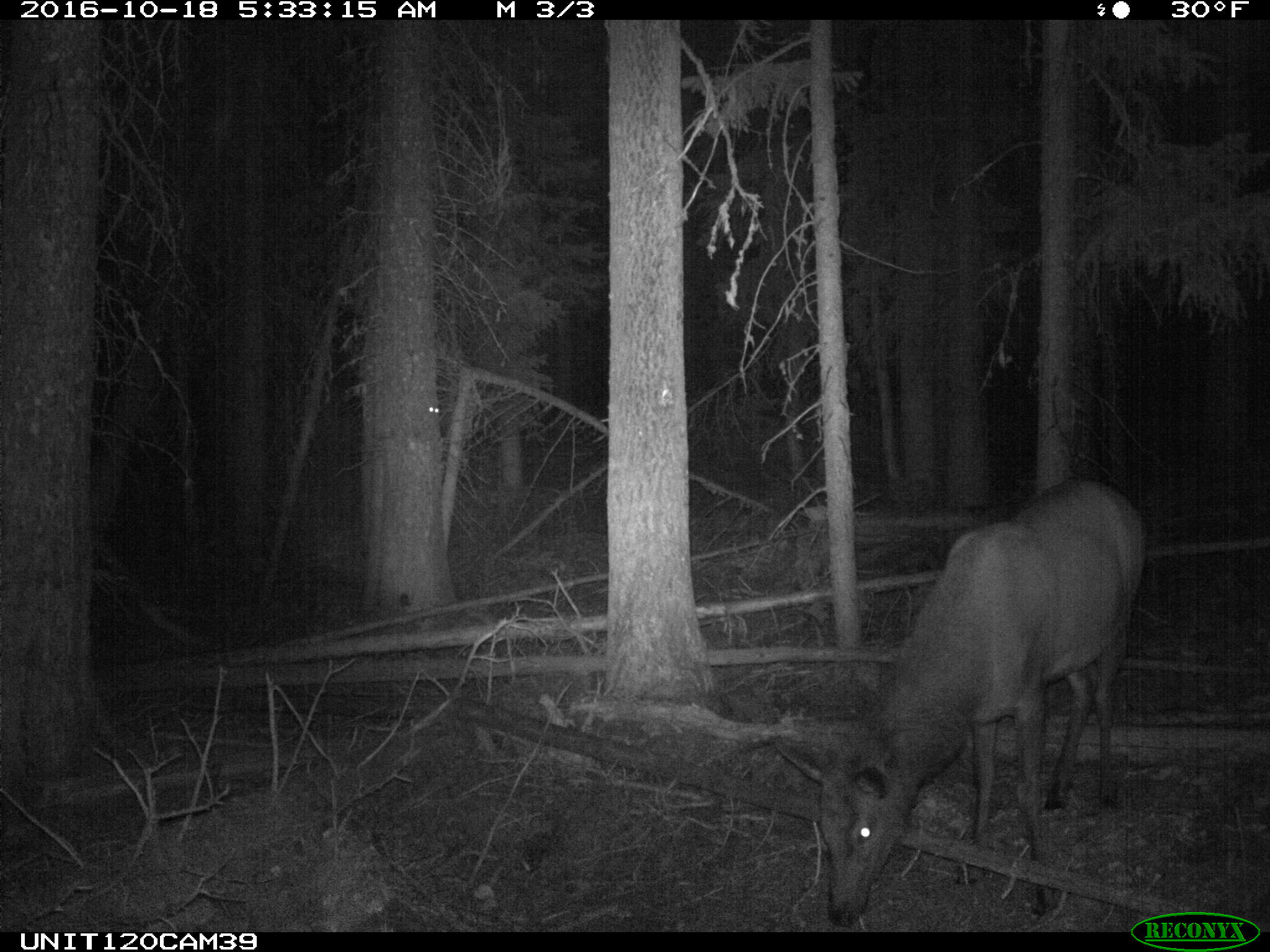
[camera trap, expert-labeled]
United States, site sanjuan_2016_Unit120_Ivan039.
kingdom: Animalia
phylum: Chordata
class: Mammalia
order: Artiodactyla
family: Cervidae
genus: Cervus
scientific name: Cervus elaphus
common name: red deer